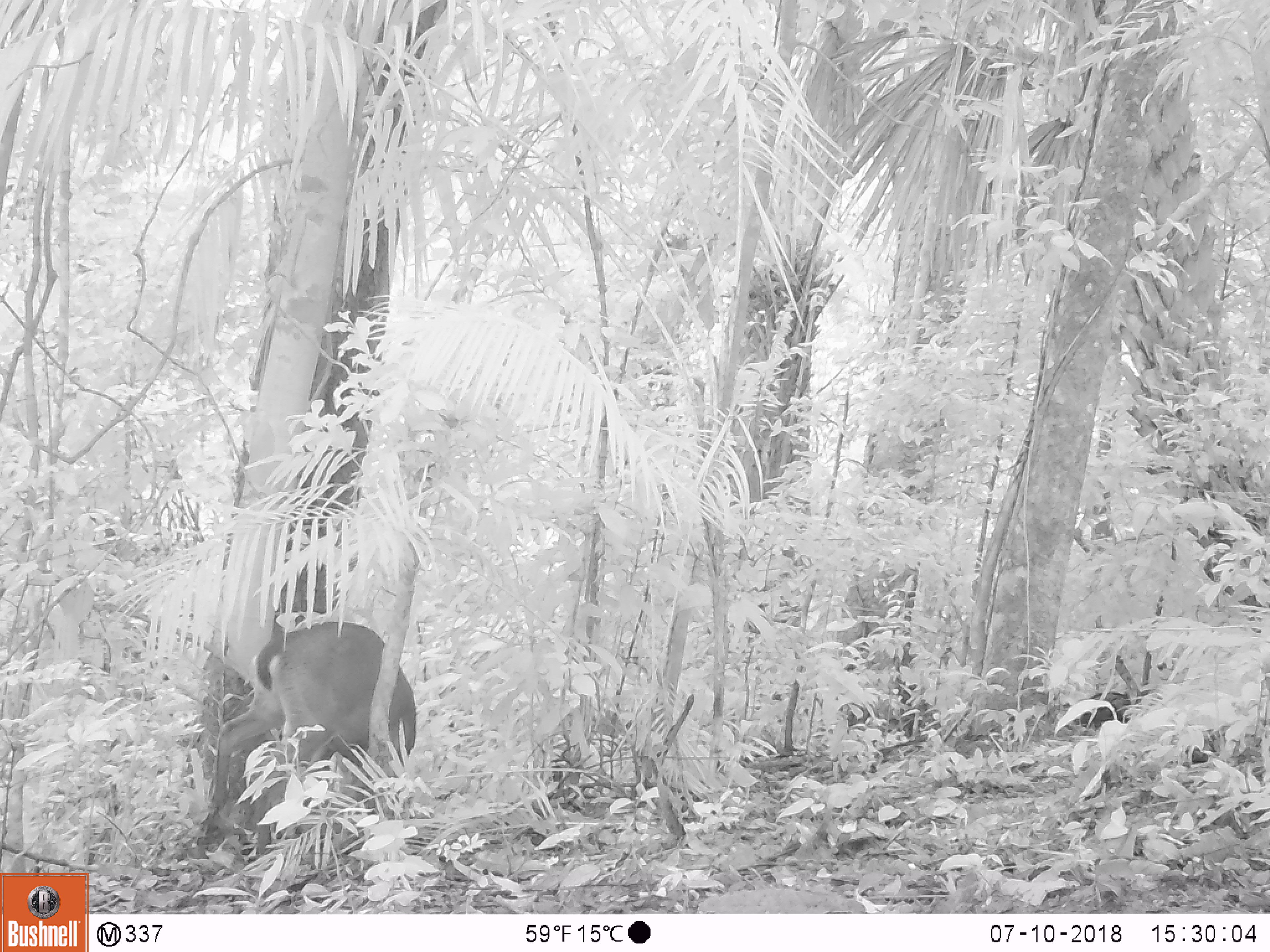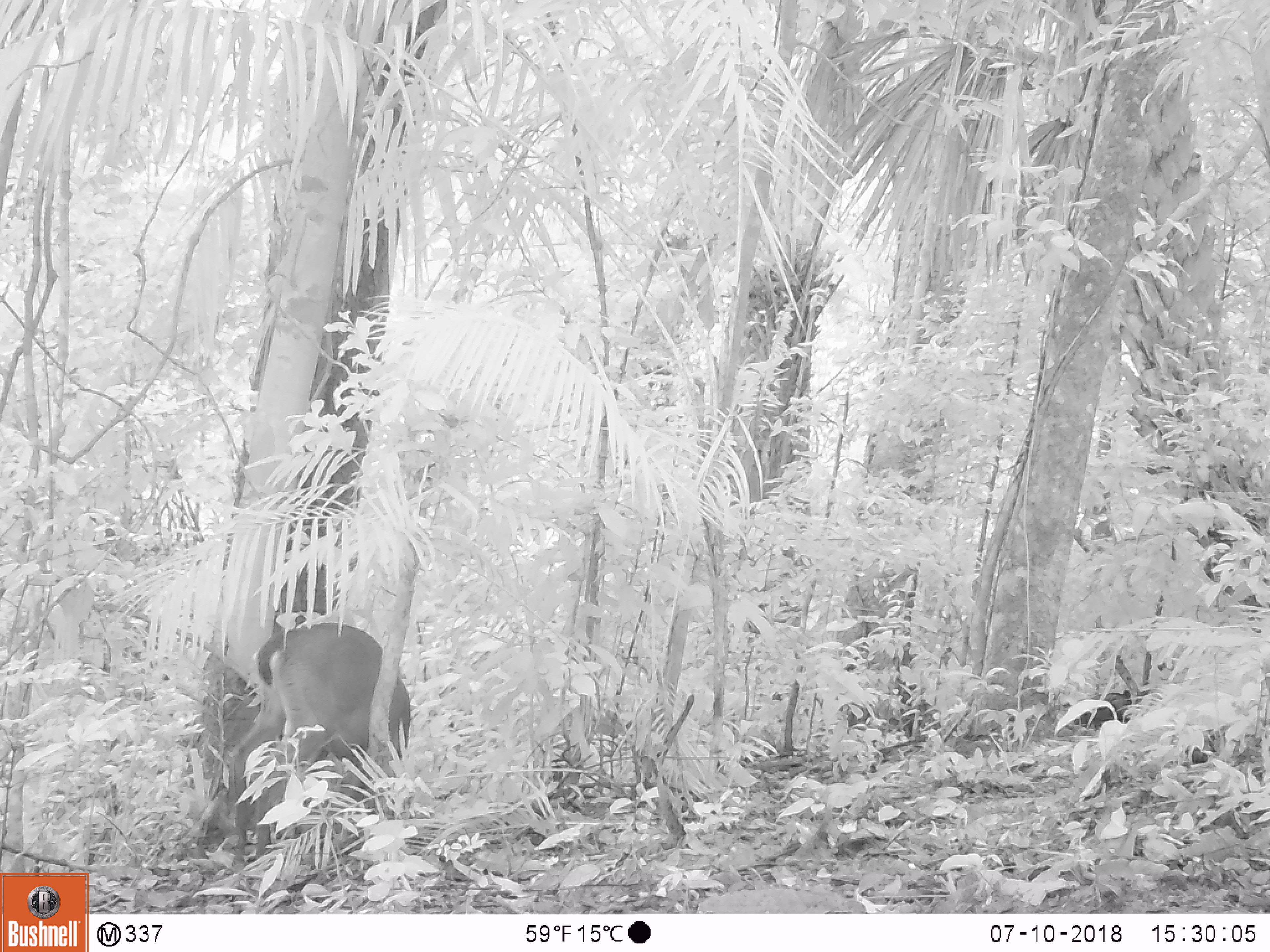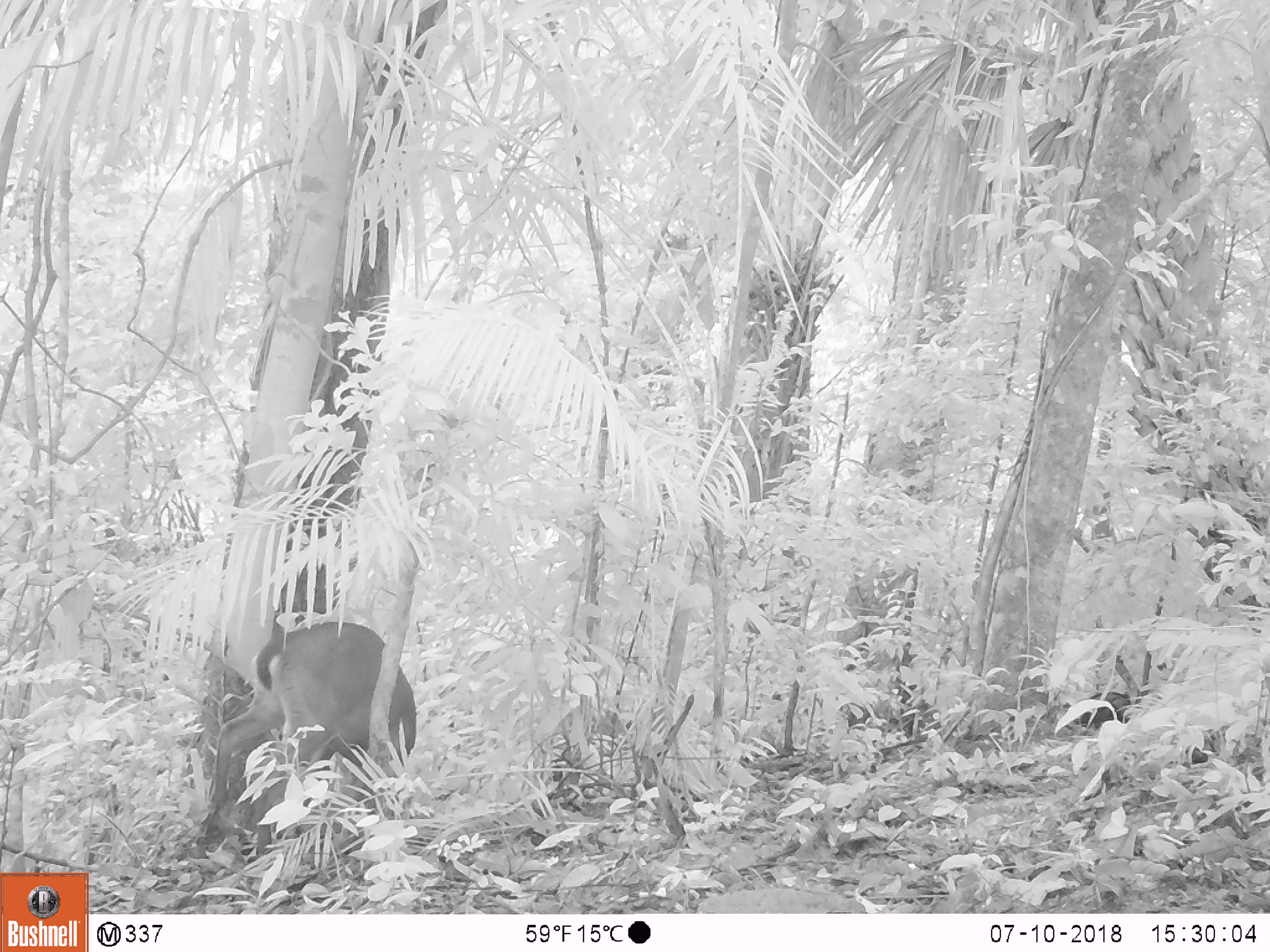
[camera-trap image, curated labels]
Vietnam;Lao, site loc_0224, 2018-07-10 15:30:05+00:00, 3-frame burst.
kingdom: Animalia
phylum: Chordata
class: Mammalia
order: Artiodactyla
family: Cervidae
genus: Muntiacus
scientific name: Muntiacus vuquangensis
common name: large-antlered muntjac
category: large antlered muntjac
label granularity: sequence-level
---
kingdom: Animalia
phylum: Chordata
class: Aves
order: Galliformes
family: Phasianidae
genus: Gallus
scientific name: Gallus gallus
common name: red junglefowl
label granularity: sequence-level